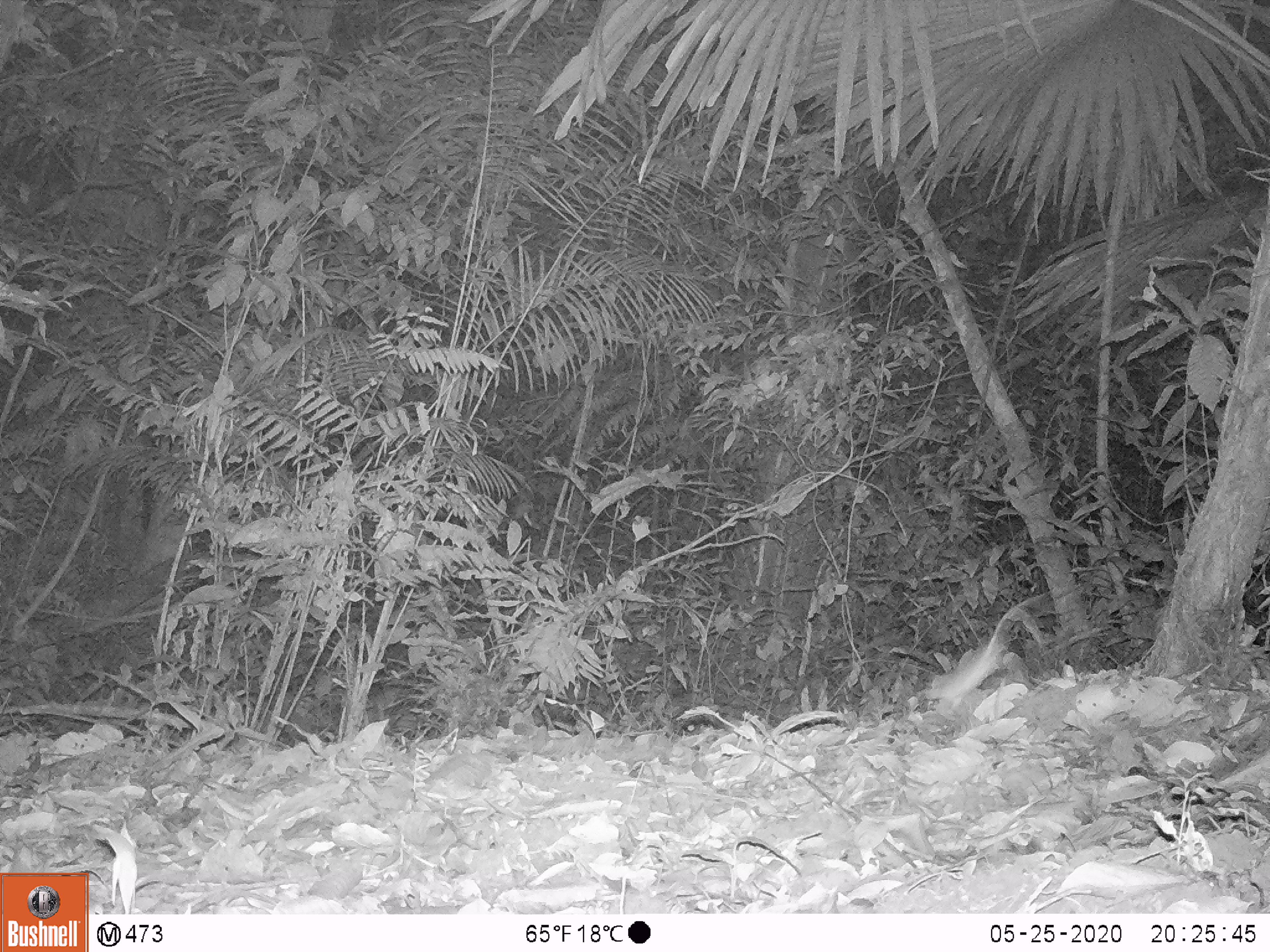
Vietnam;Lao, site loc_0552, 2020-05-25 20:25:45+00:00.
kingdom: Animalia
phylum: Chordata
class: Mammalia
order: Rodentia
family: Muridae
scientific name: Muridae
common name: old-world mice and rats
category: unidentified murid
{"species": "unidentified murid (old-world mice and rats) (Muridae)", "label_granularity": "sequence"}